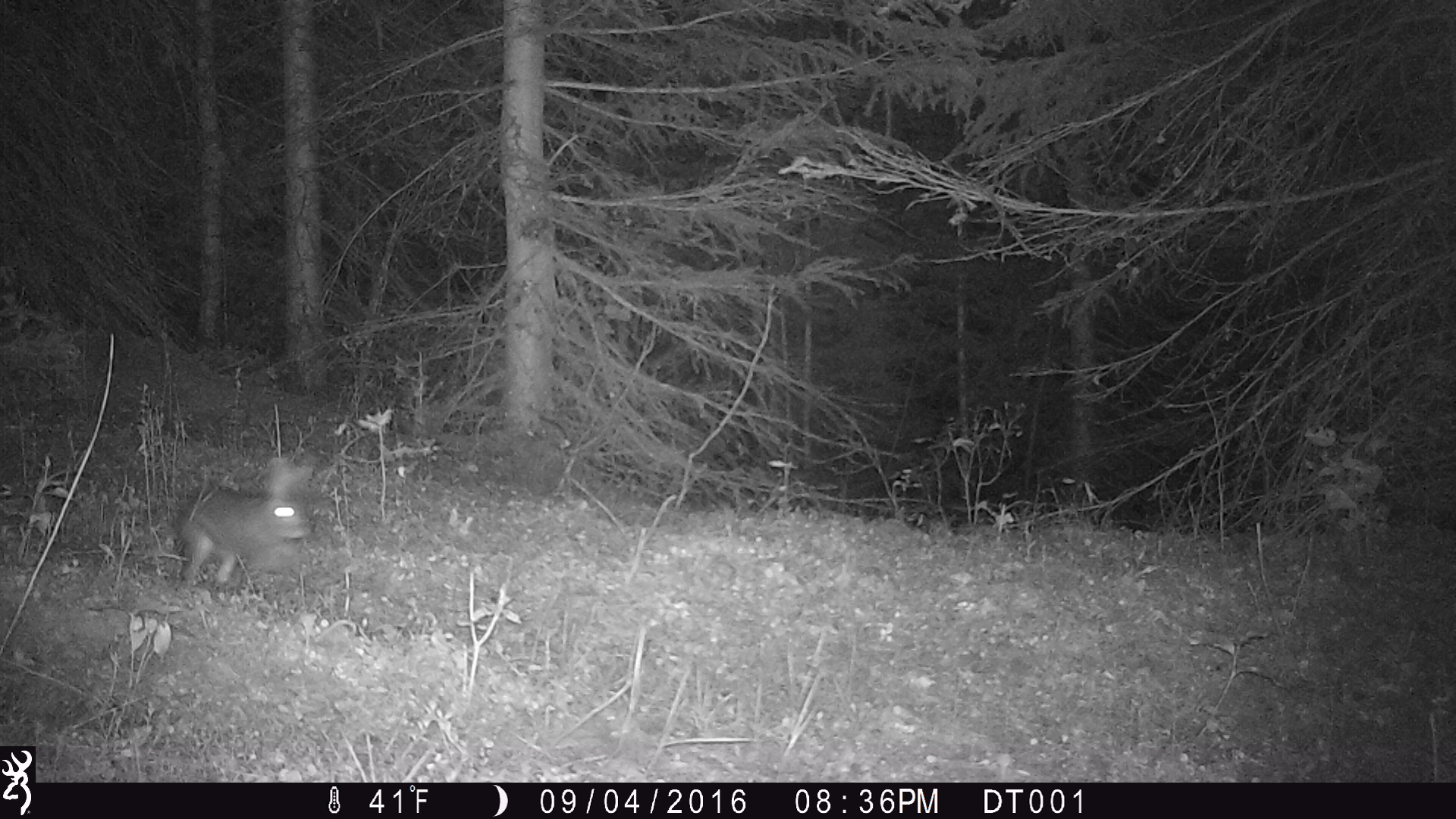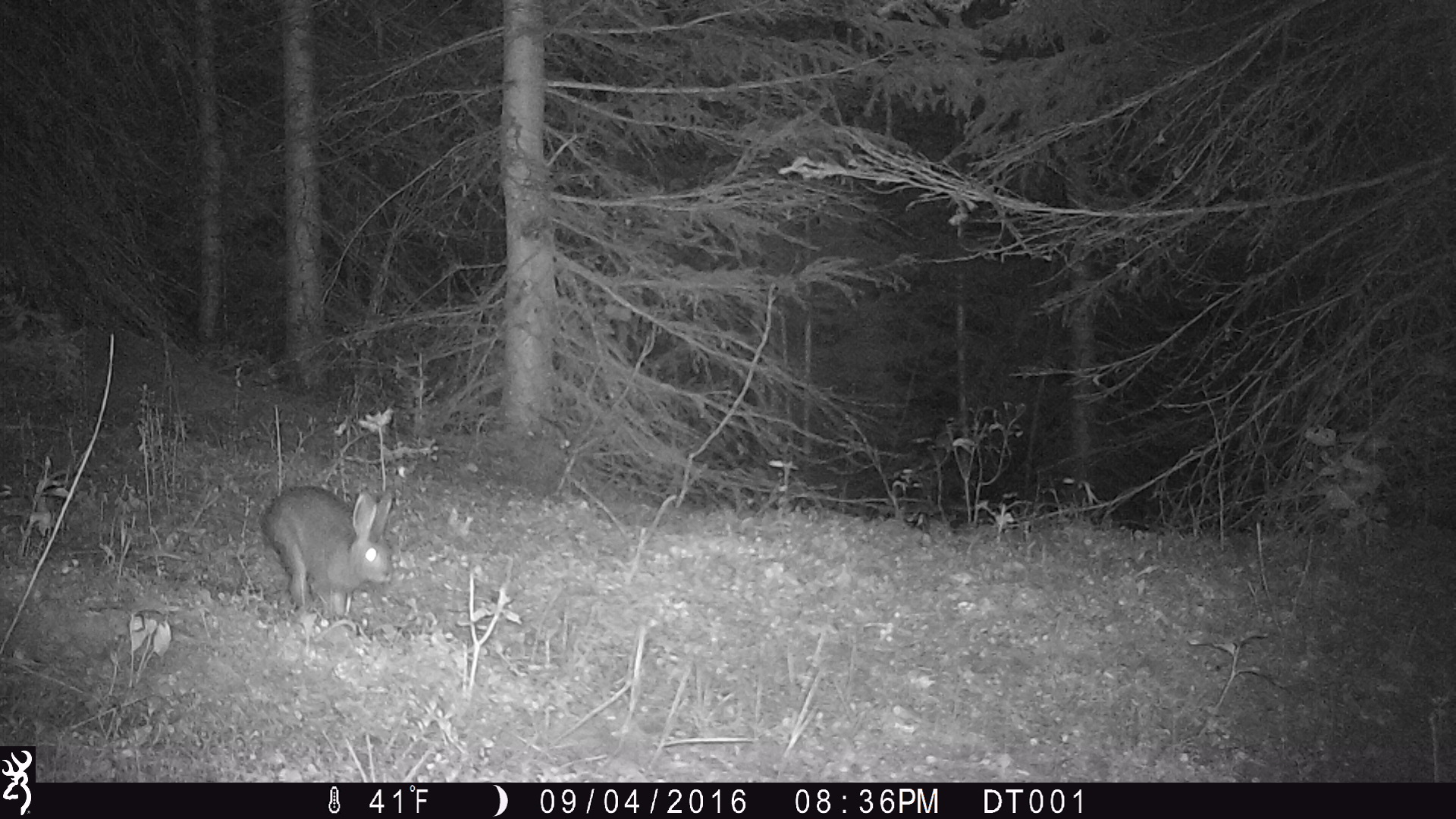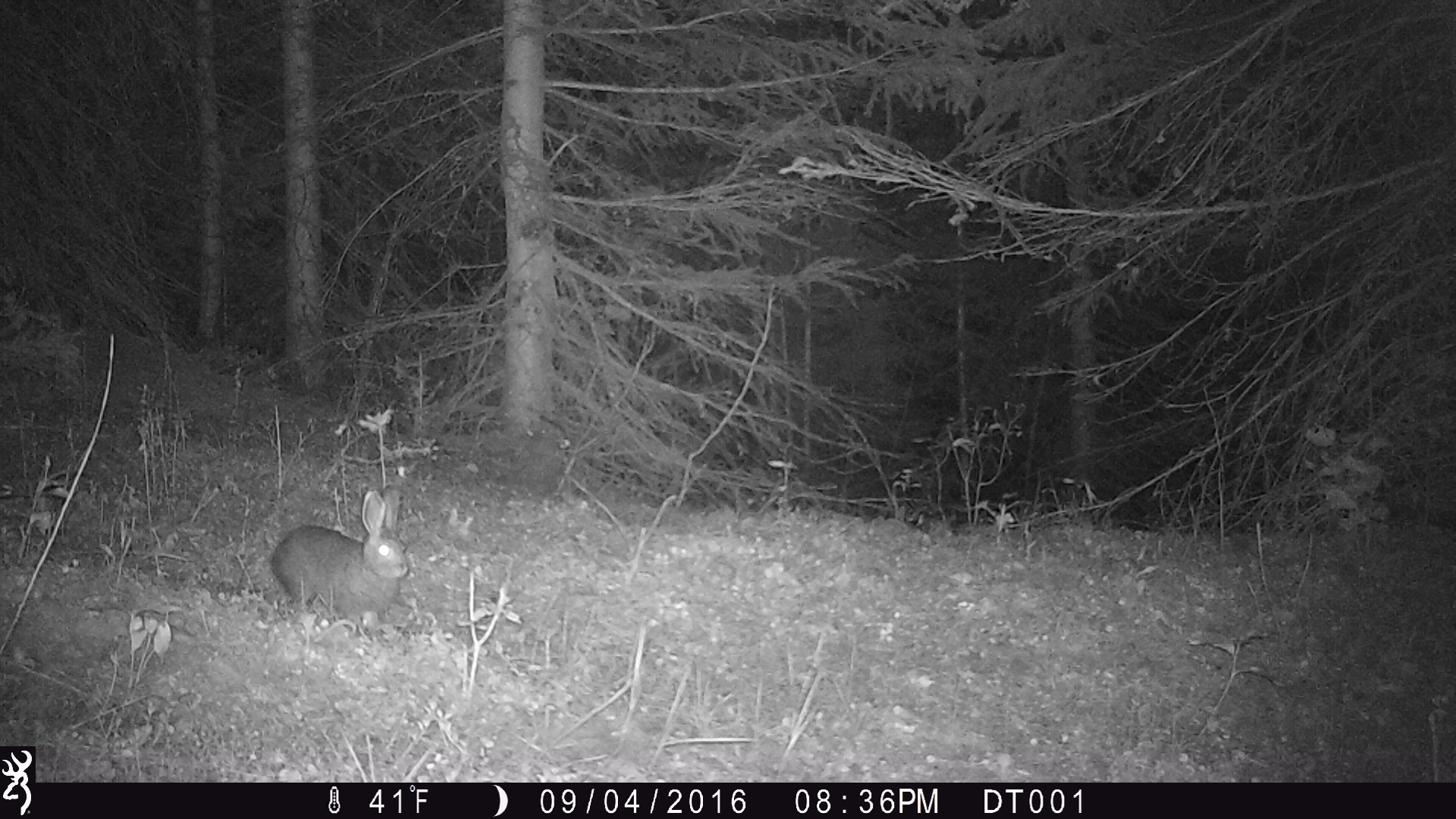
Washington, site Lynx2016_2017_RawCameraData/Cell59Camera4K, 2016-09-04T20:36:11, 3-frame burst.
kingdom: Animalia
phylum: Chordata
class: Mammalia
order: Lagomorpha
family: Leporidae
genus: Lepus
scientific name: Lepus americanus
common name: snowshoe hare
Lepus americanus (snowshoe hare). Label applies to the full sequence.